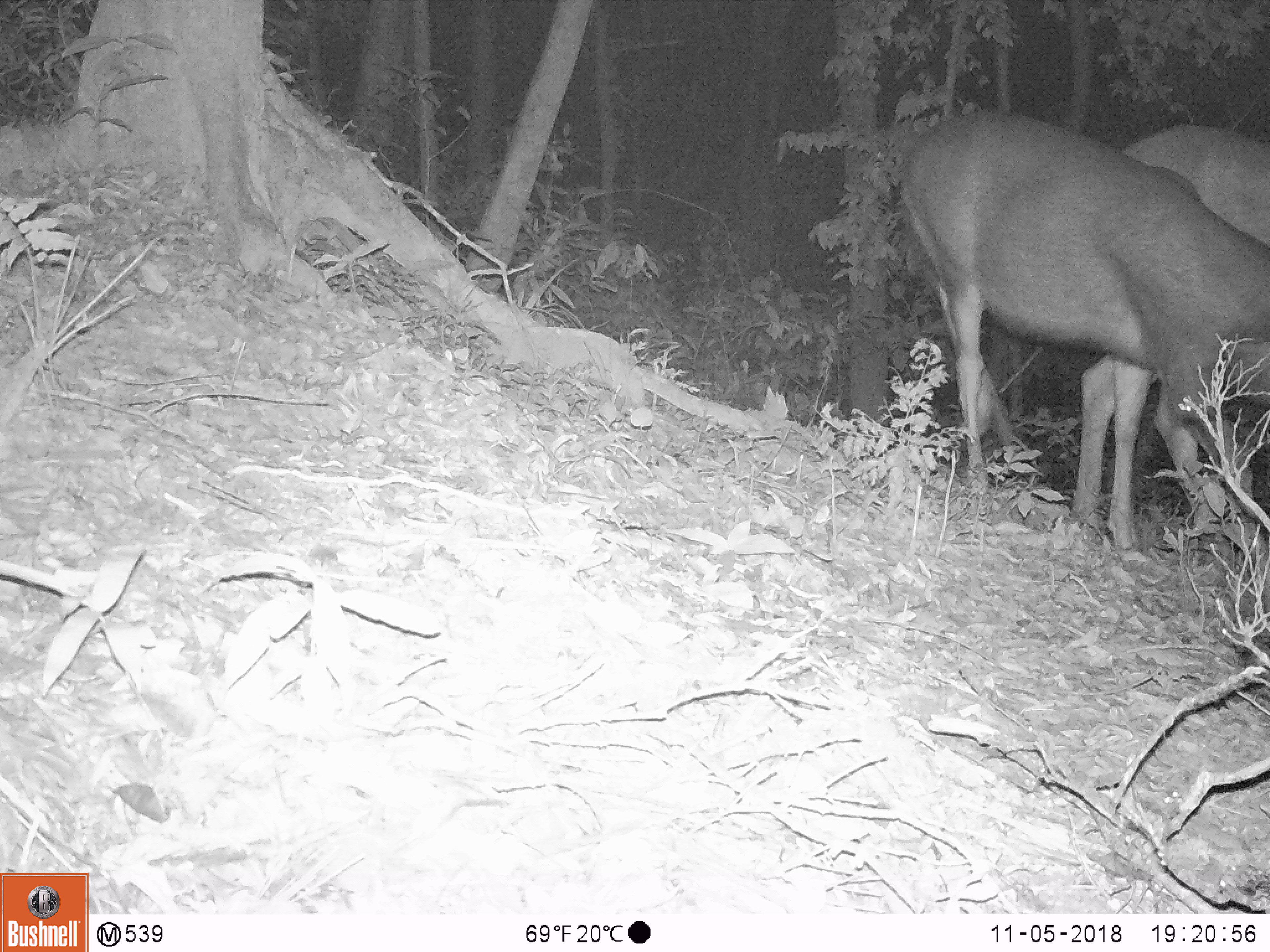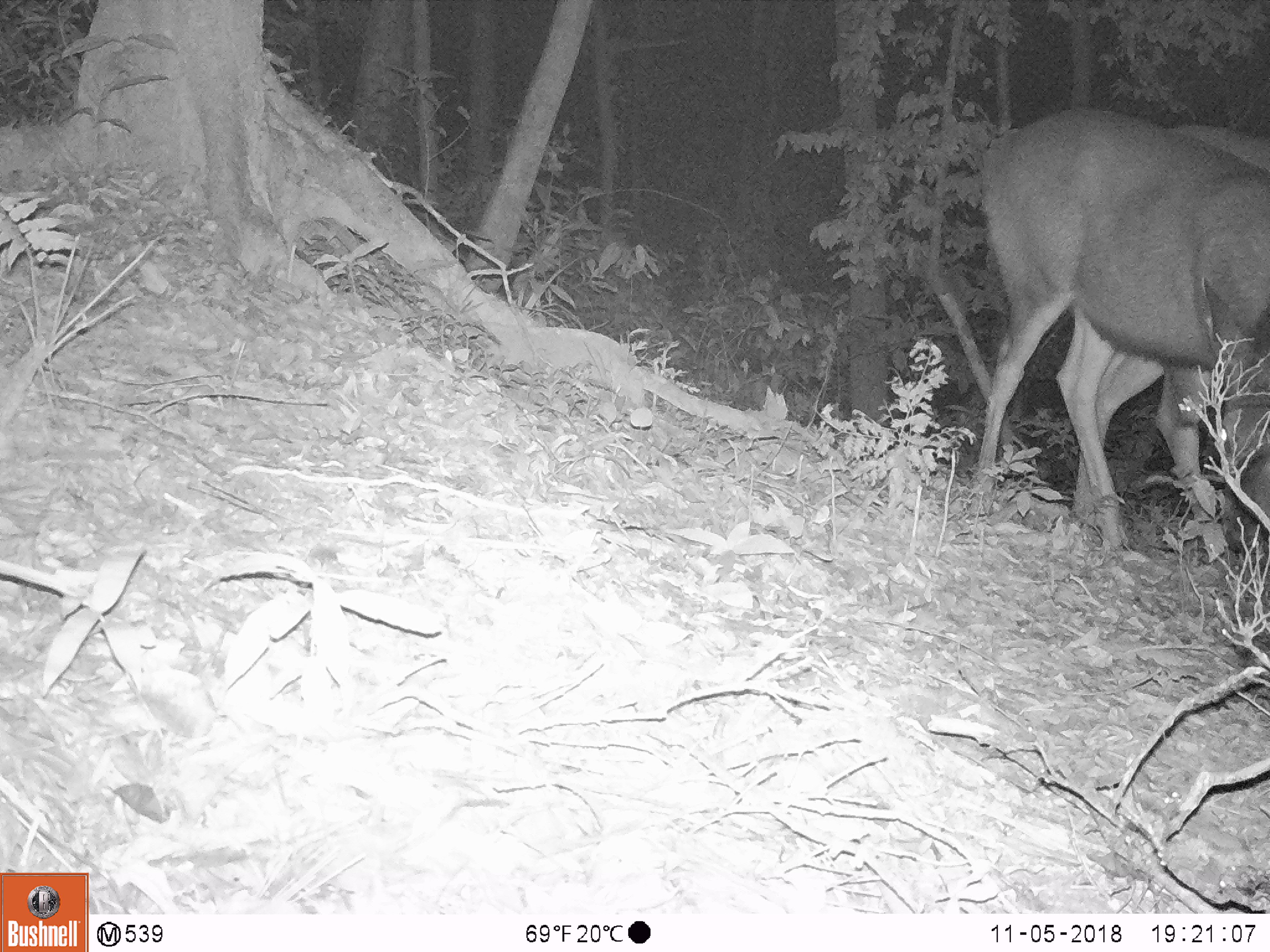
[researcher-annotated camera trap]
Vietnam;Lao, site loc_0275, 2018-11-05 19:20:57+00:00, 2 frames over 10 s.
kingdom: Animalia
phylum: Chordata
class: Mammalia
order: Artiodactyla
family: Cervidae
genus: Rusa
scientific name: Rusa unicolor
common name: sambar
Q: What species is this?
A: Sambar (Rusa unicolor).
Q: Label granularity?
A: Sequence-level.